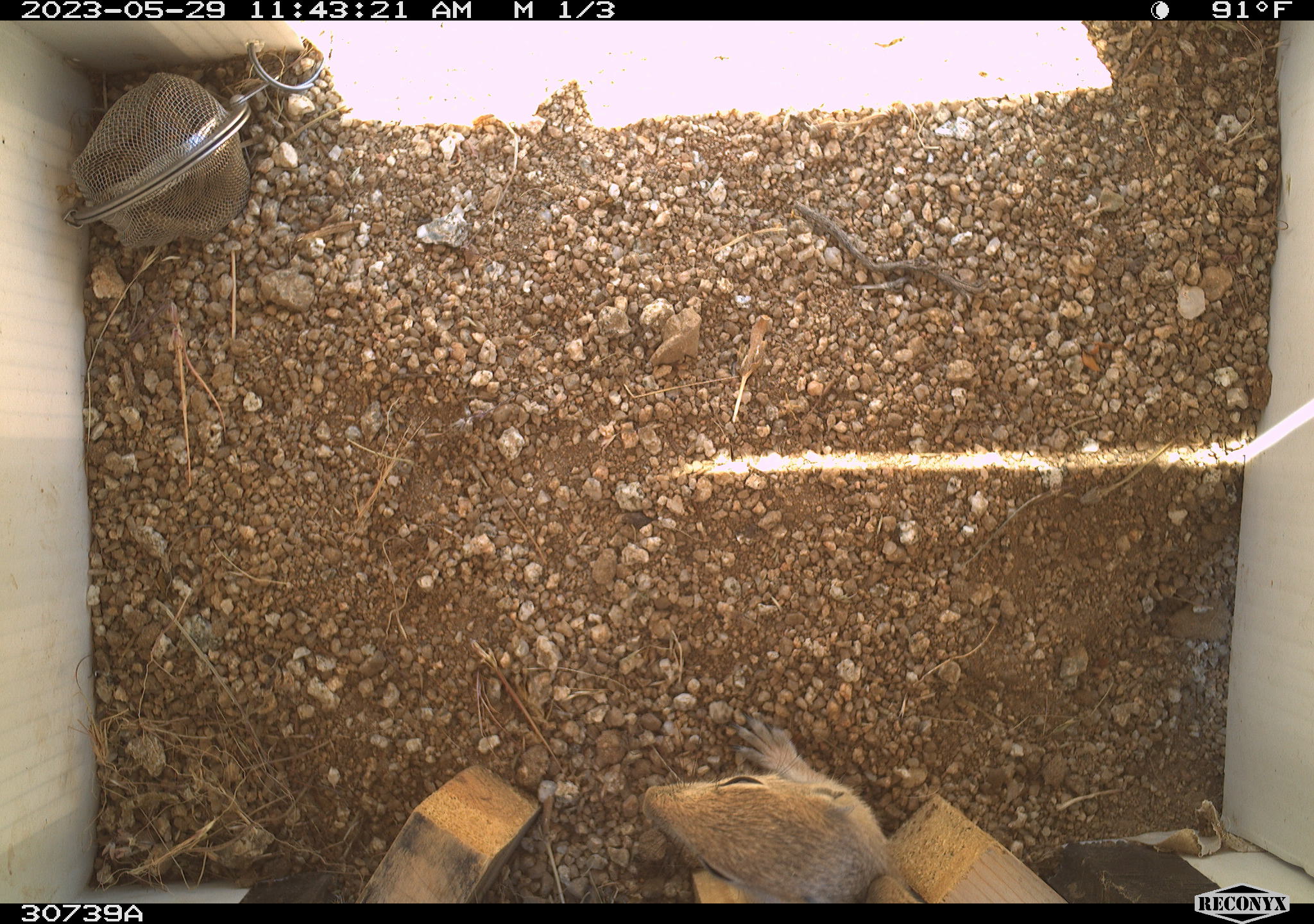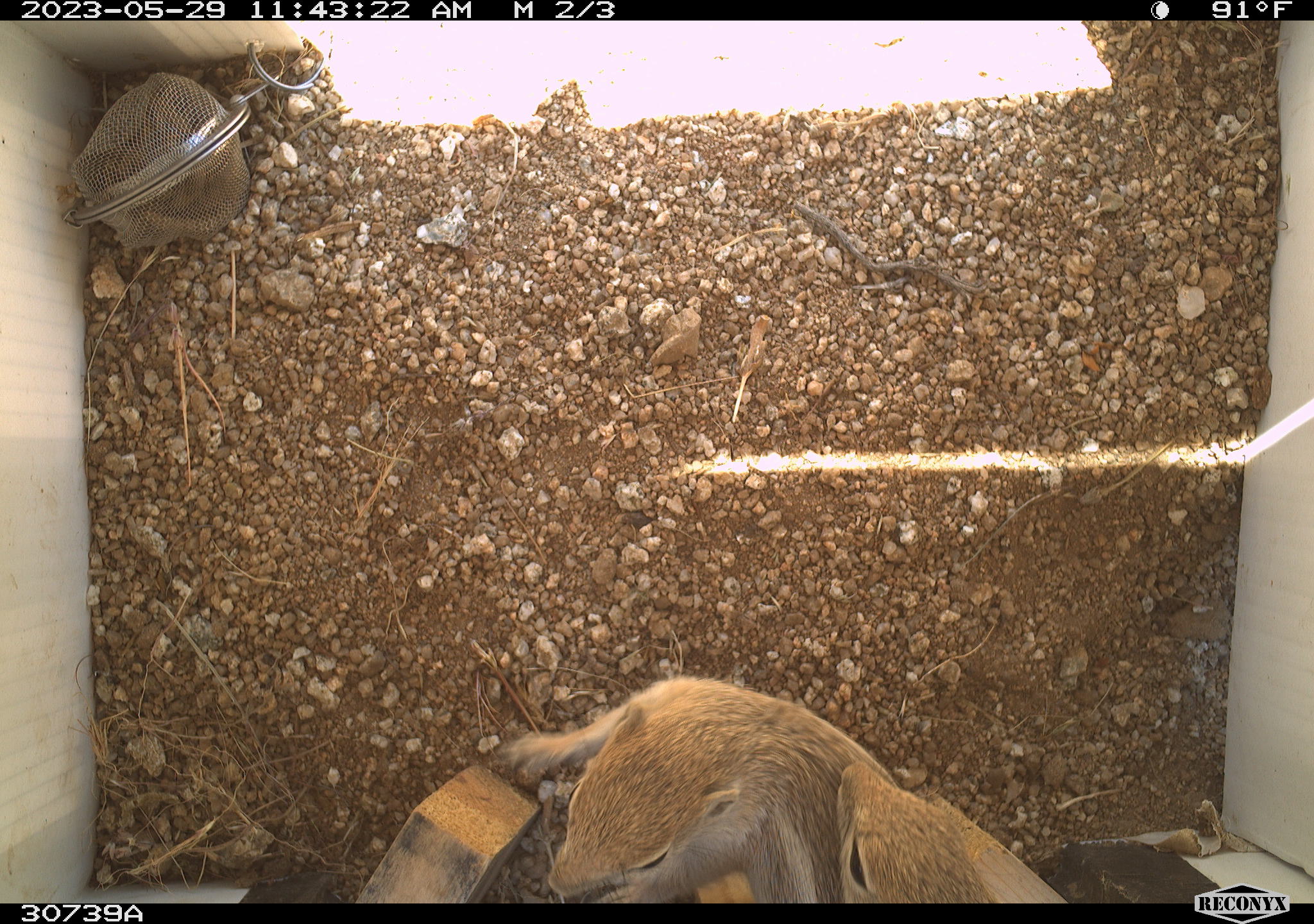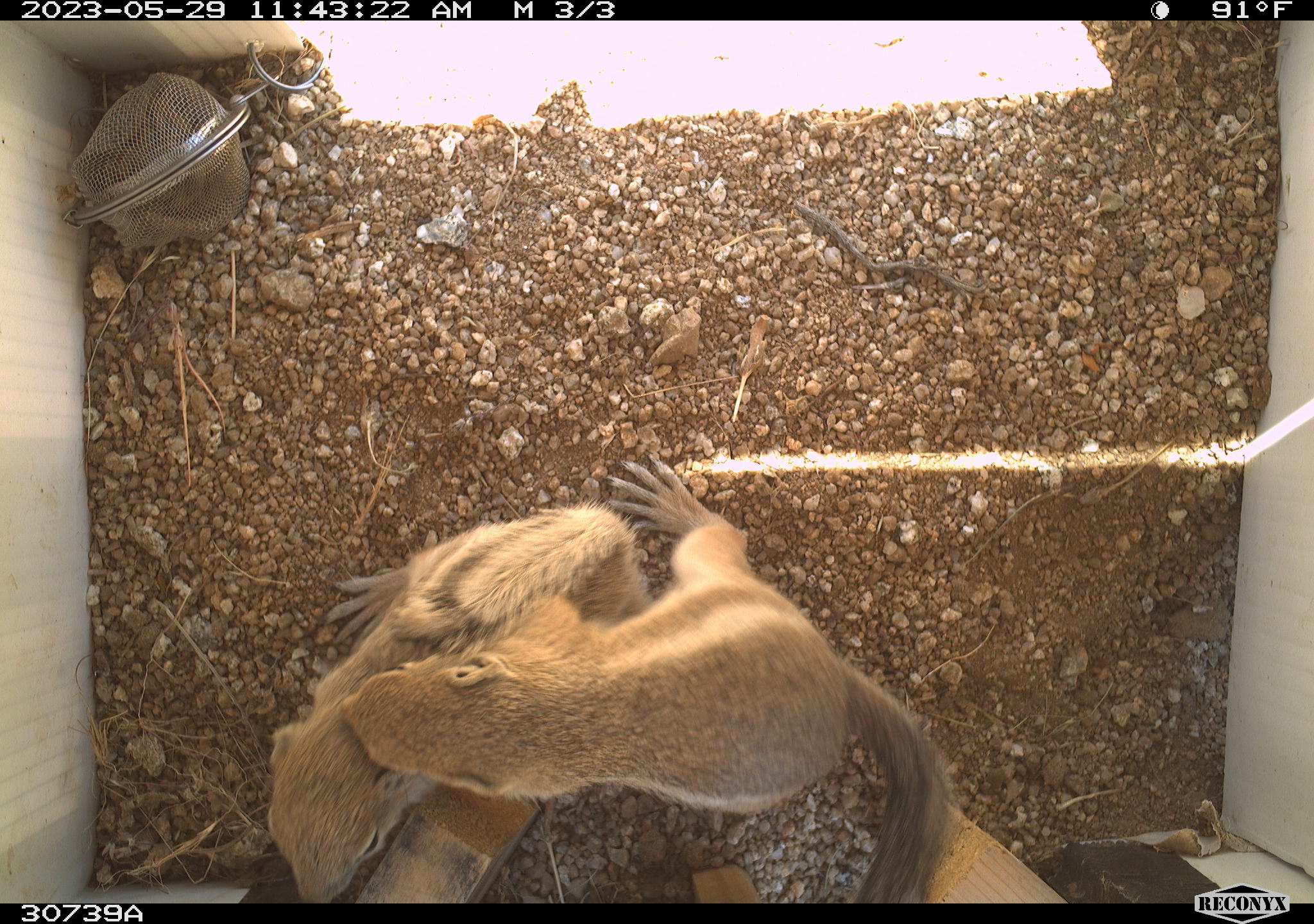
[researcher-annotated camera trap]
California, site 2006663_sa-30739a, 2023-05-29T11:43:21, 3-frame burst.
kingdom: Animalia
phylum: Chordata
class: Mammalia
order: Rodentia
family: Sciuridae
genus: Ammospermophilus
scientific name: Ammospermophilus leucurus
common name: white-tailed antelope squirrel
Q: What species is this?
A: White-tailed antelope squirrel (Ammospermophilus leucurus).